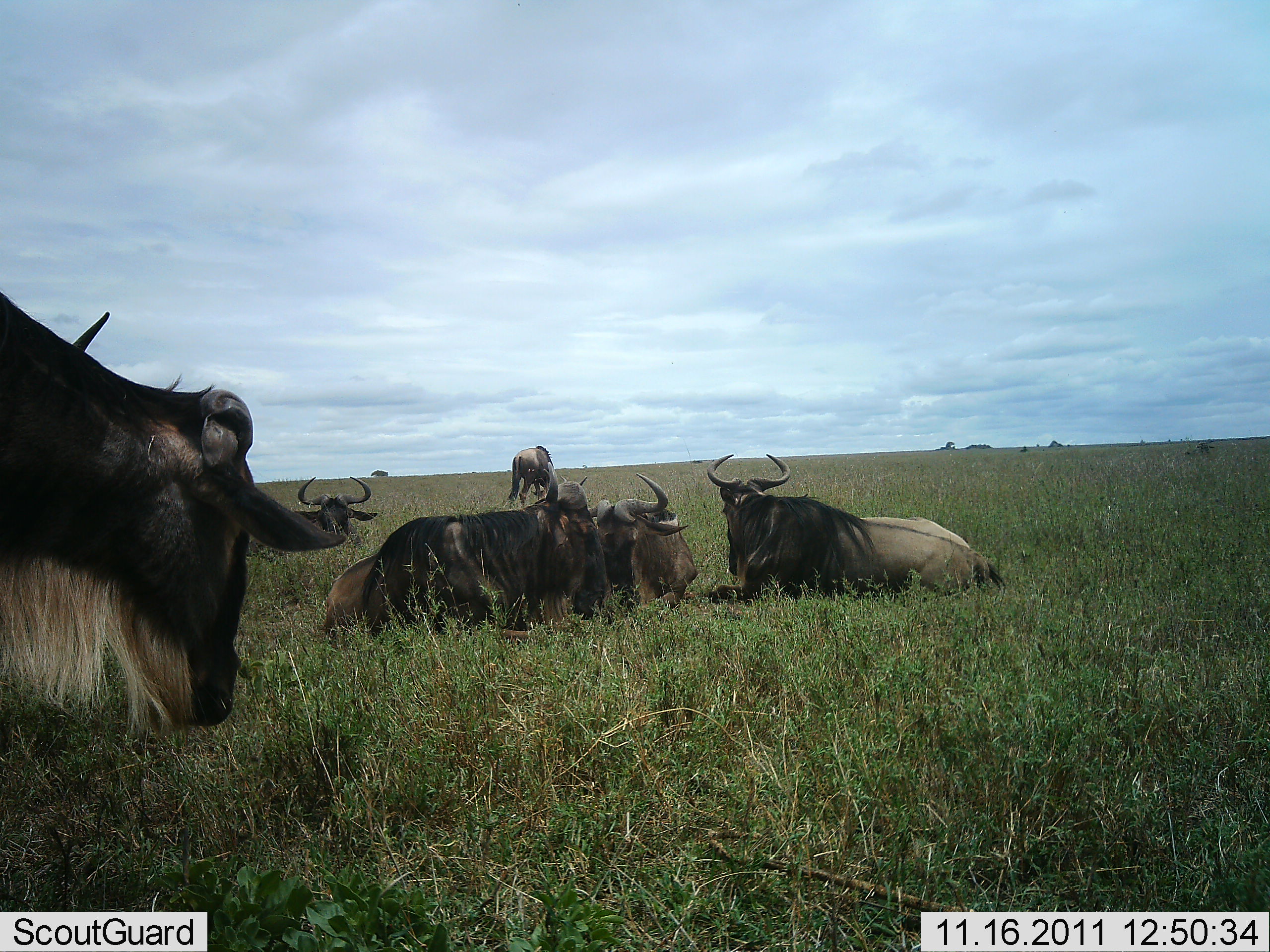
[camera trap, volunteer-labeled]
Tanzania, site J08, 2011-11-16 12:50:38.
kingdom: Animalia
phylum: Chordata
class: Mammalia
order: Artiodactyla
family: Bovidae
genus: Connochaetes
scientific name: Connochaetes taurinus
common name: blue wildebeest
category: wildebeest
Wildebeest (blue wildebeest) (Connochaetes taurinus), count 6. Behavior (volunteer vote fractions): standing 45%, resting 100%, moving 0%, interacting 0%. Young present (vote fraction): 0%. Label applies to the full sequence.